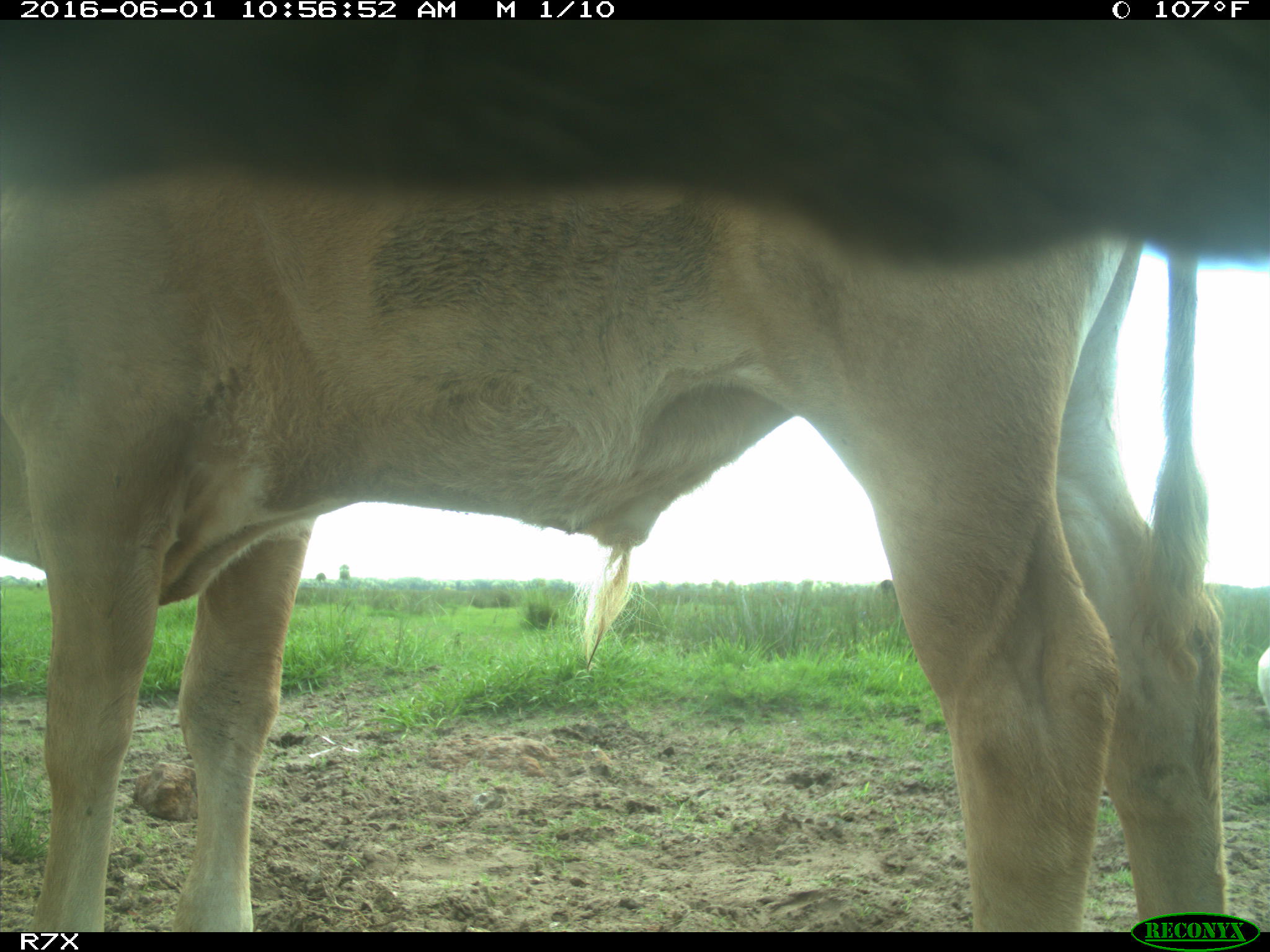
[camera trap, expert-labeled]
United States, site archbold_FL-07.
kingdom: Animalia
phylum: Chordata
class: Mammalia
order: Artiodactyla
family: Bovidae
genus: Bos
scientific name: Bos taurus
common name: domestic cow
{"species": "Bos taurus (domestic cow)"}